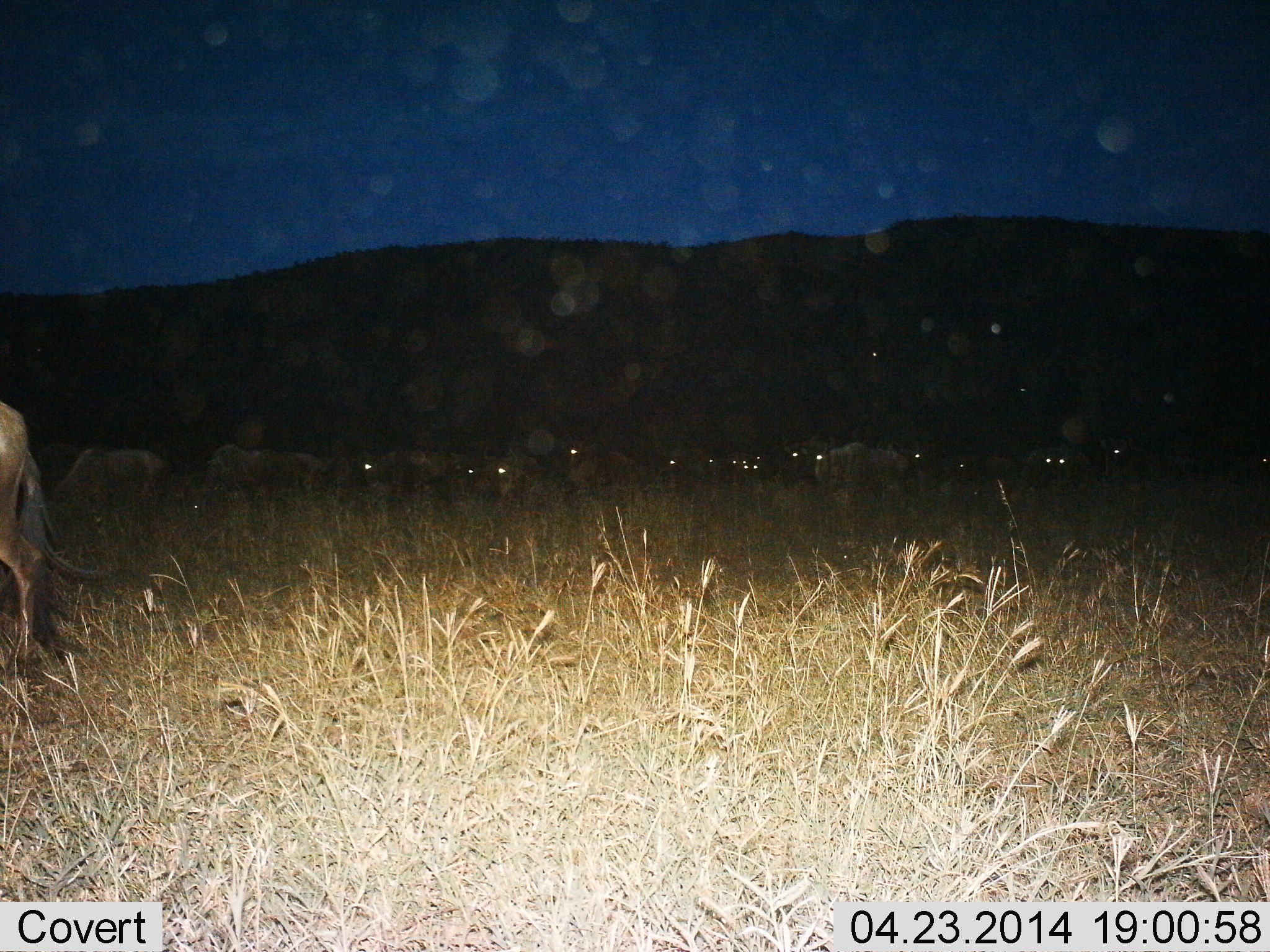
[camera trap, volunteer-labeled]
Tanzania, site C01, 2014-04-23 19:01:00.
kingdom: Animalia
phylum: Chordata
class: Mammalia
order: Artiodactyla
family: Bovidae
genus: Connochaetes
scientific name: Connochaetes taurinus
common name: blue wildebeest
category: wildebeest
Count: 11-50.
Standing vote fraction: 30%.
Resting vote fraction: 10%.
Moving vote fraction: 80%.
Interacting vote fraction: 0%.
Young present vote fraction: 0%.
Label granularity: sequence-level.